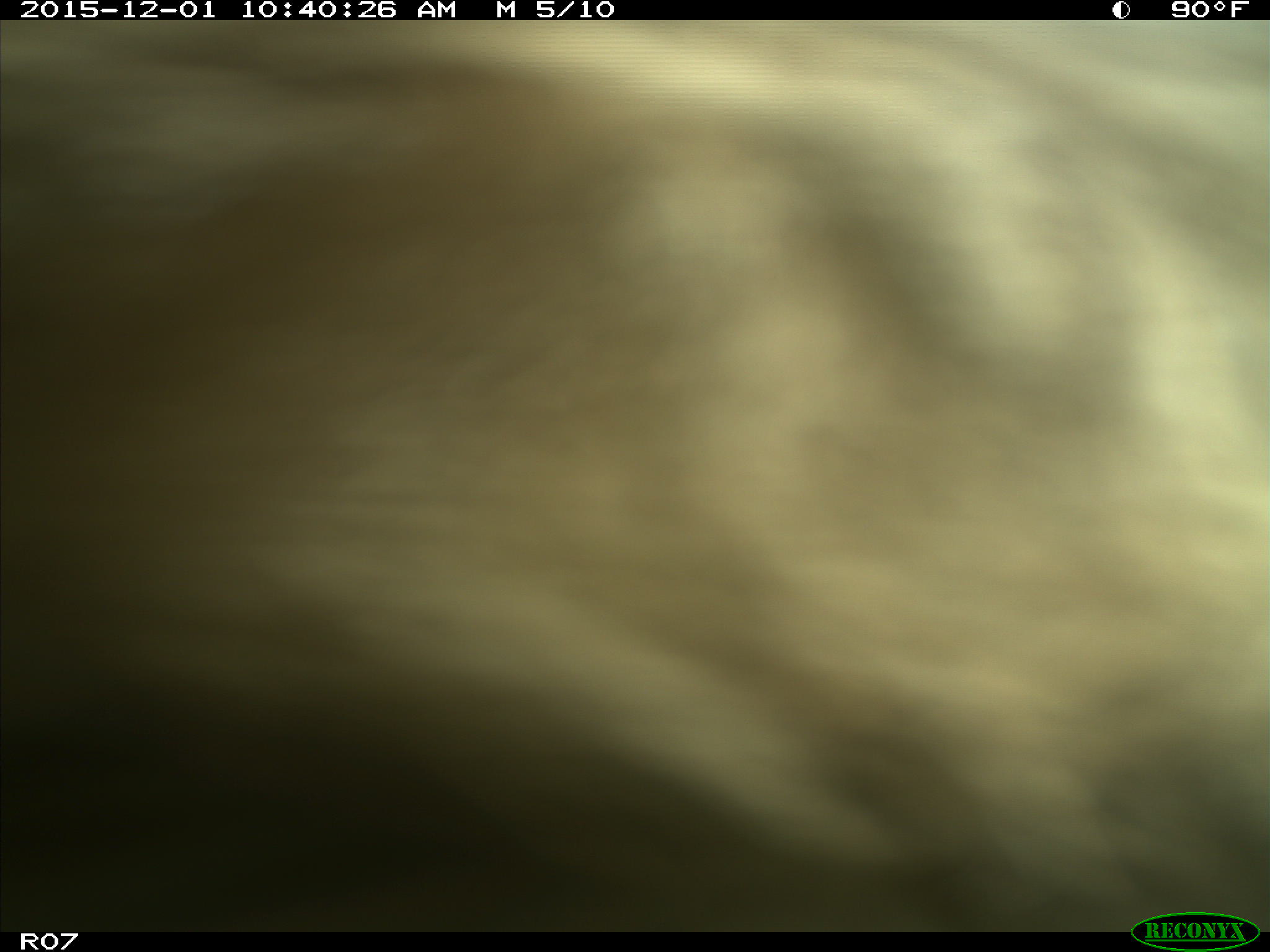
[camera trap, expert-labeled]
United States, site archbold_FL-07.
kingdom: Animalia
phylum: Chordata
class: Mammalia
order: Artiodactyla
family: Bovidae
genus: Bos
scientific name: Bos taurus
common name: domestic cow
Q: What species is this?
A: Bos taurus (domestic cow).